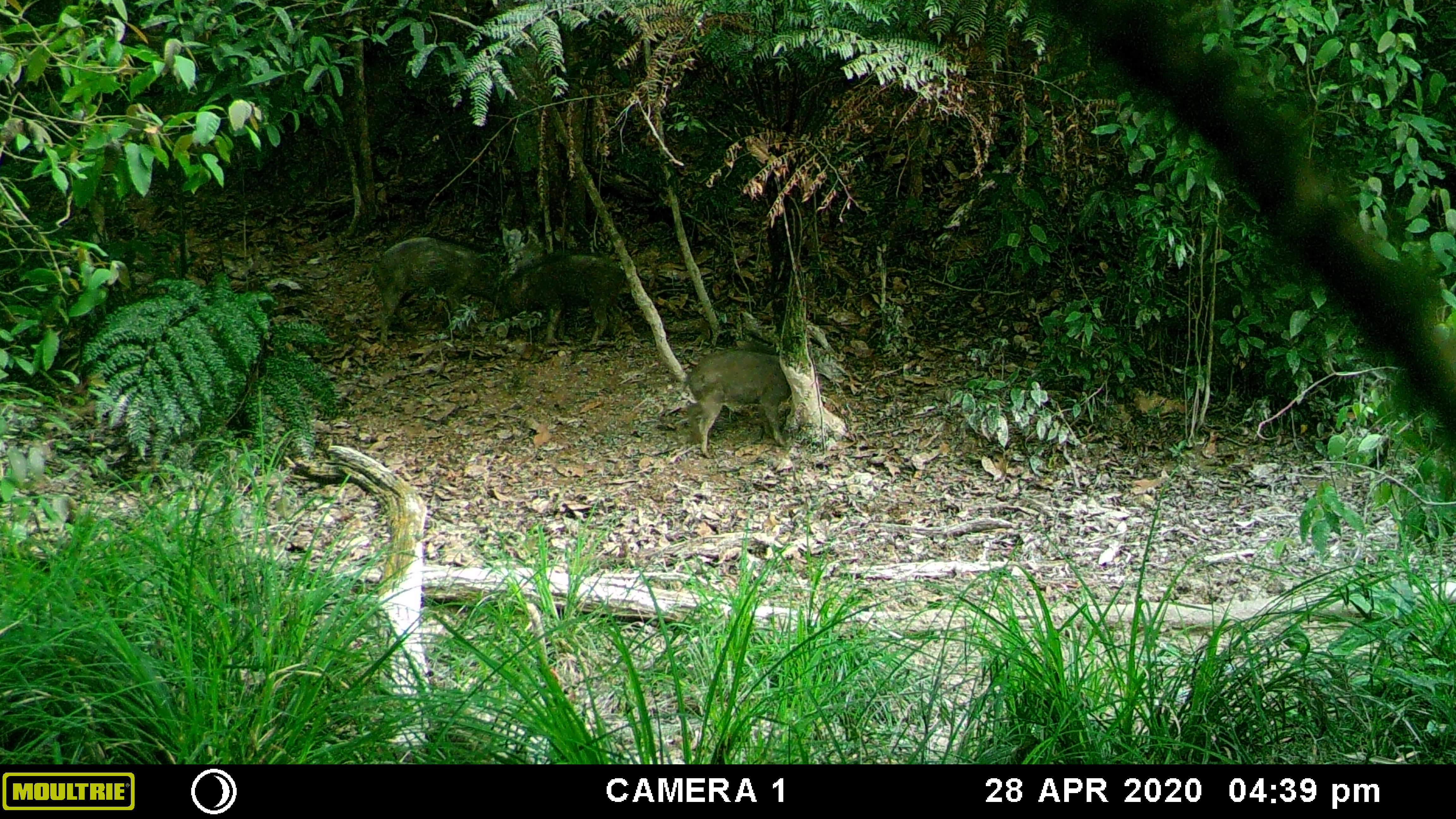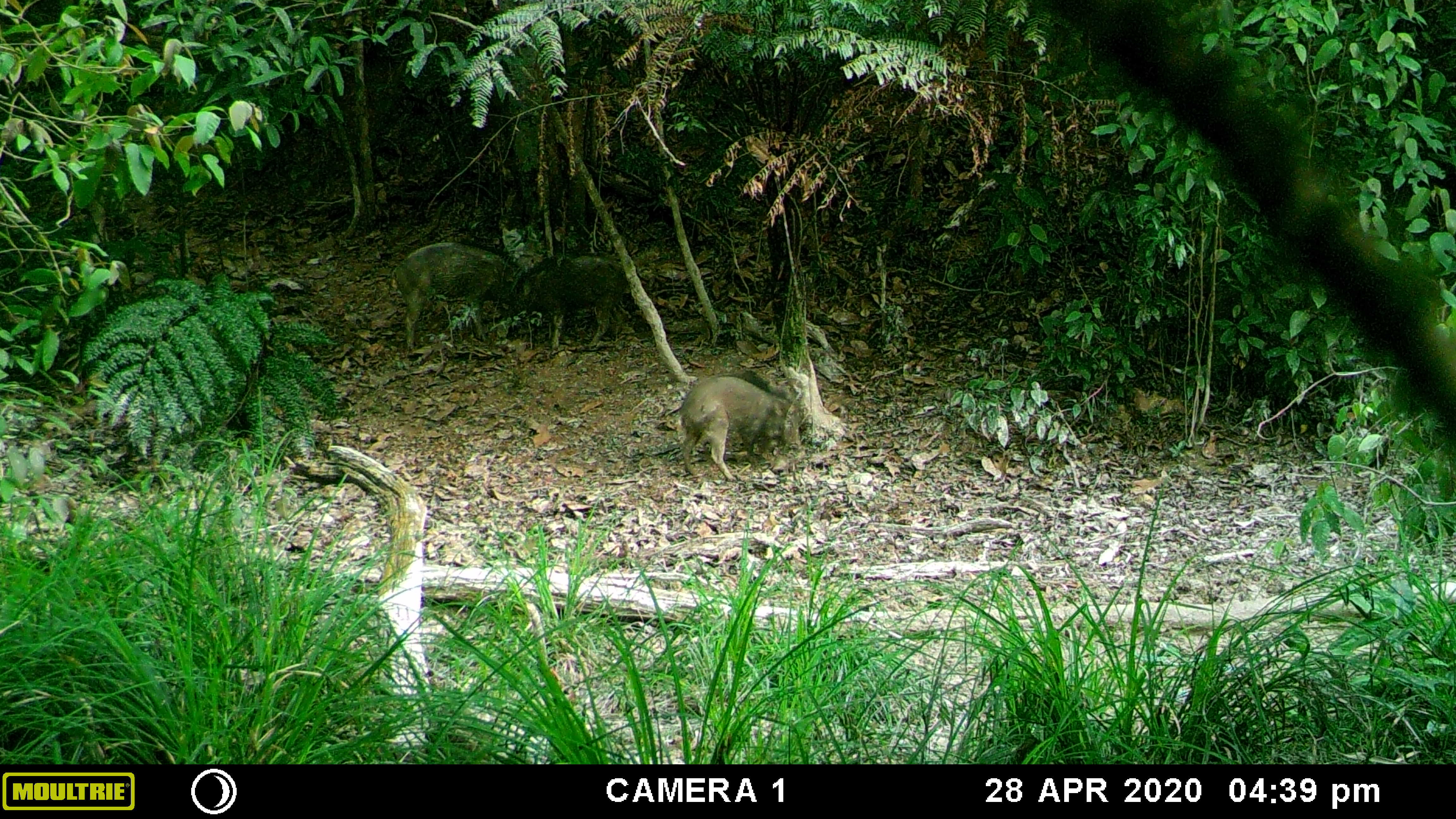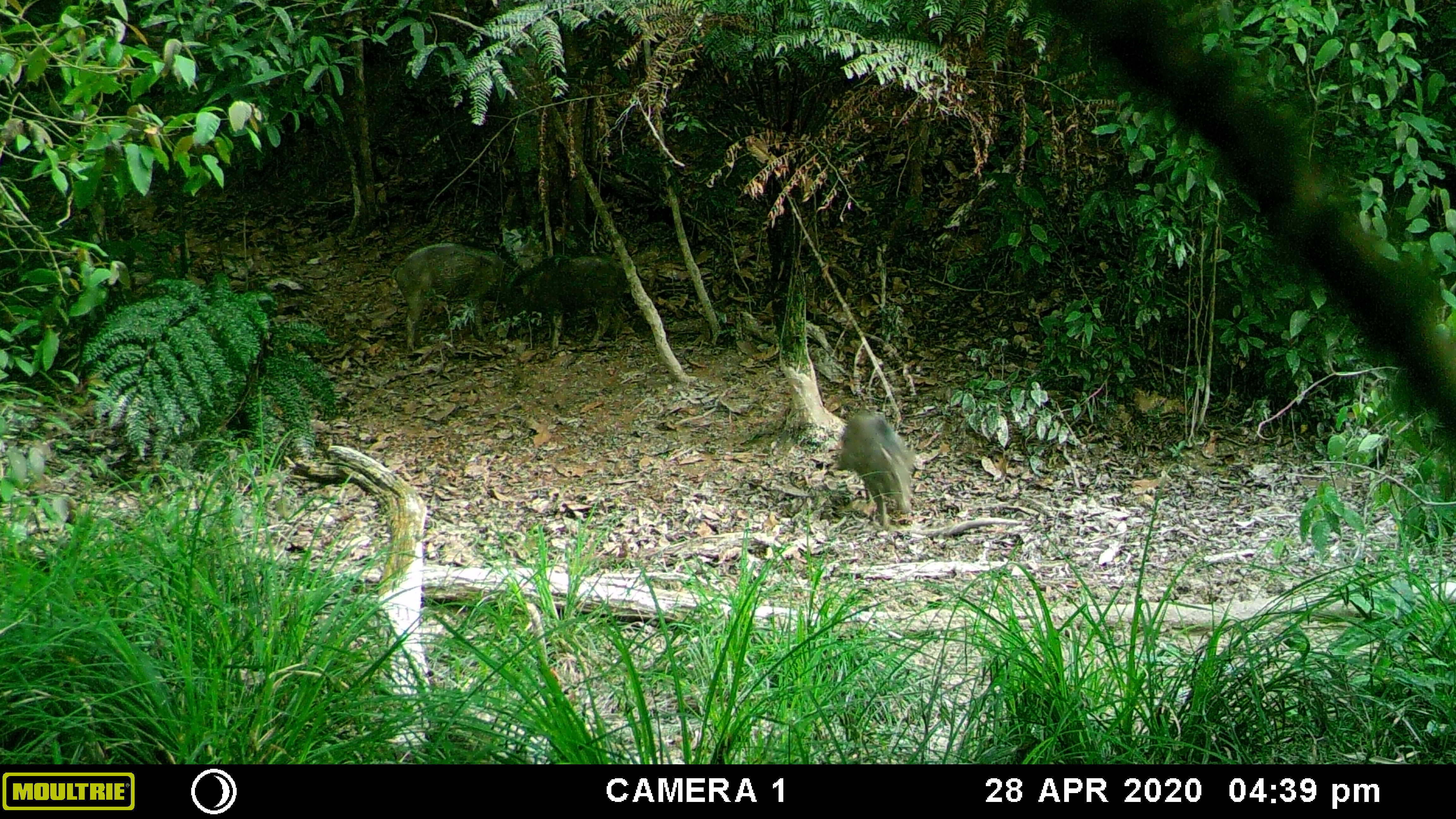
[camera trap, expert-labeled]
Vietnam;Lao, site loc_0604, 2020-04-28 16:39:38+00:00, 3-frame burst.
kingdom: Animalia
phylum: Chordata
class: Mammalia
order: Artiodactyla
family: Suidae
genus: Sus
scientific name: Sus scrofa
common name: eurasian wild pig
Eurasian wild pig (Sus scrofa). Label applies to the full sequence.